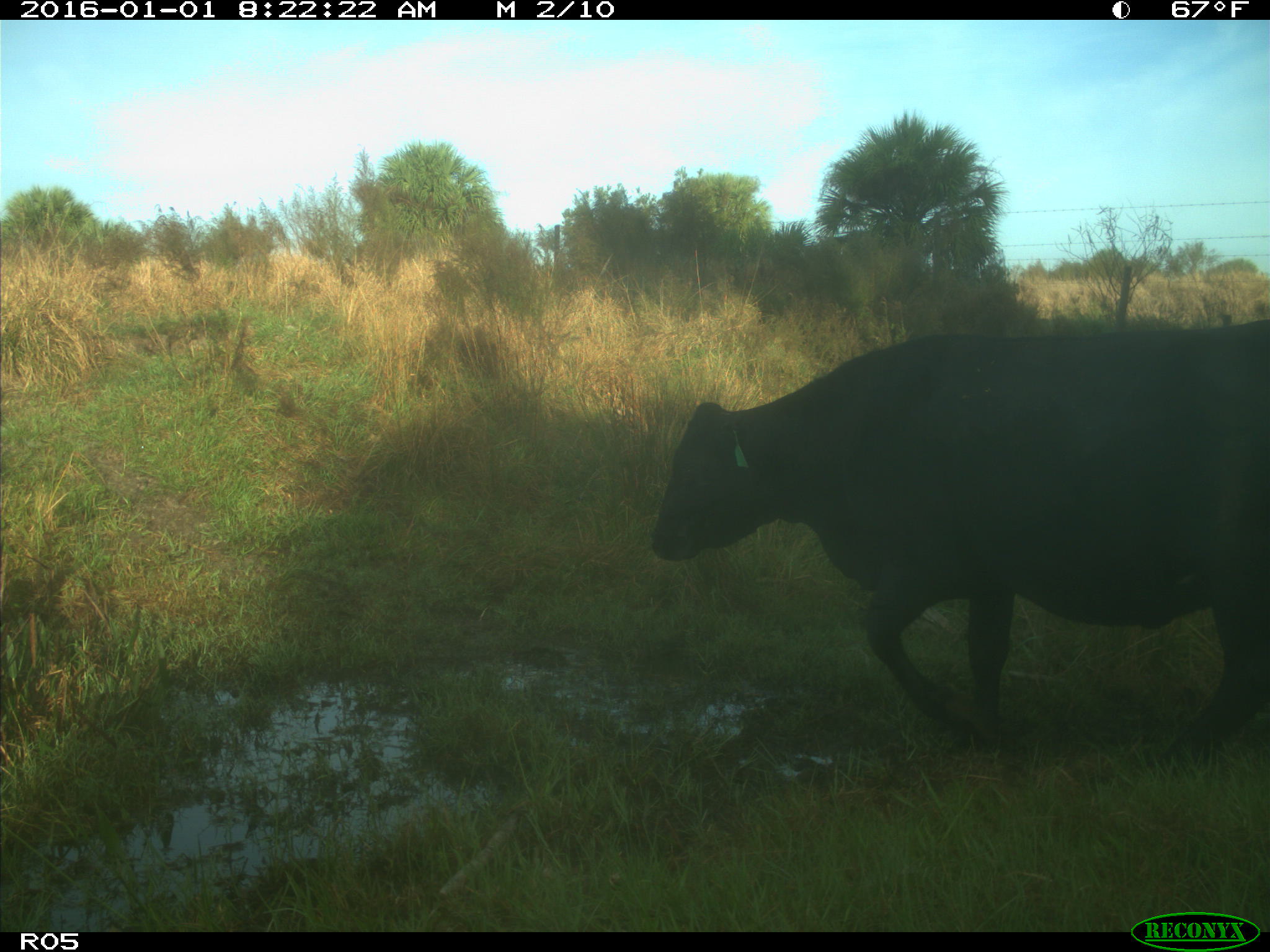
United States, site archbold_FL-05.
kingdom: Animalia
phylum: Chordata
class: Mammalia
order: Artiodactyla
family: Bovidae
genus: Bos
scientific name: Bos taurus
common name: domestic cow